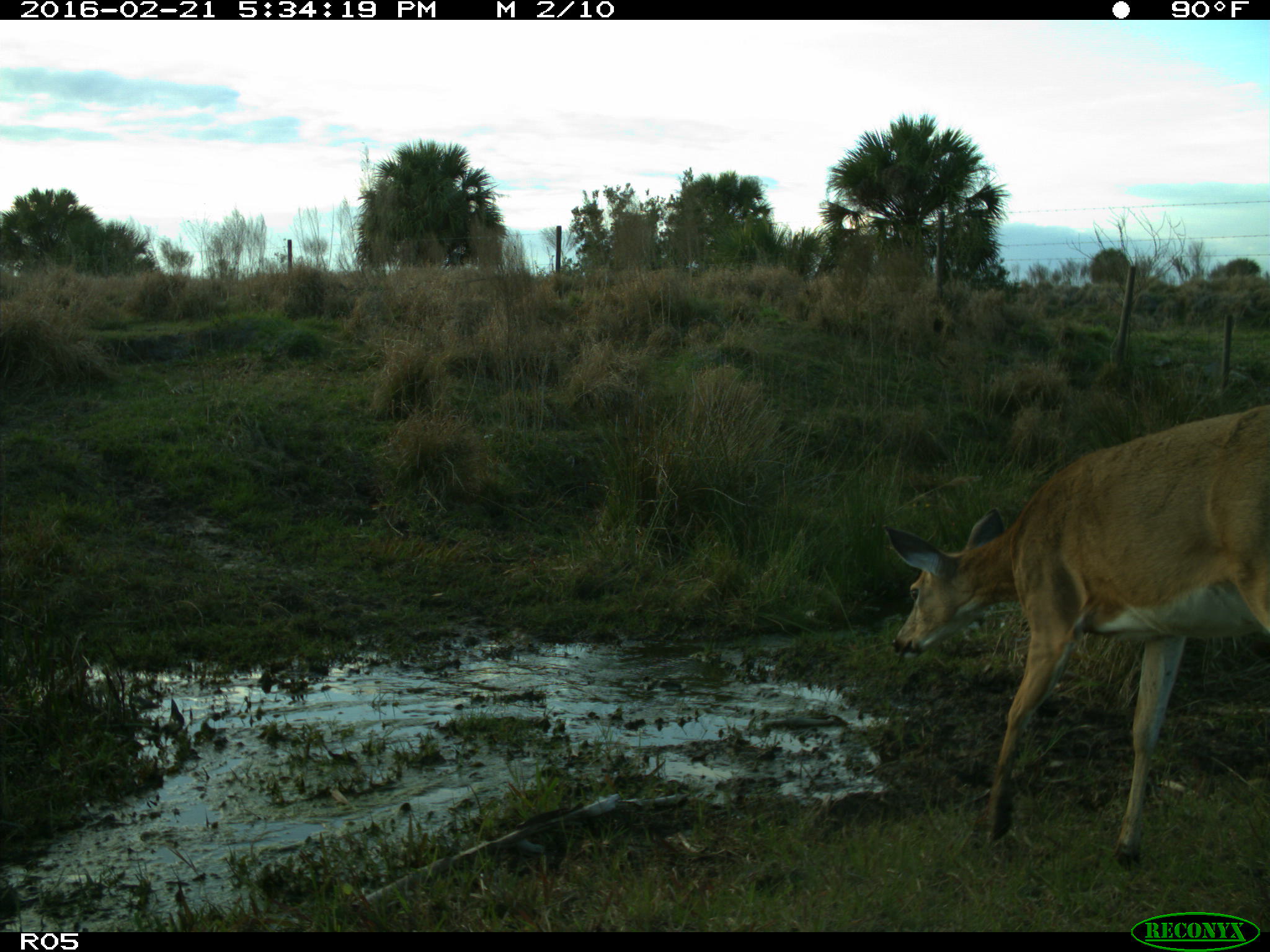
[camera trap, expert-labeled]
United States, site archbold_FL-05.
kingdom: Animalia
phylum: Chordata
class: Mammalia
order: Artiodactyla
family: Cervidae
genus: Odocoileus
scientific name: Odocoileus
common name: deer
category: unidentified deer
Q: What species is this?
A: Unidentified deer (deer) (Odocoileus).